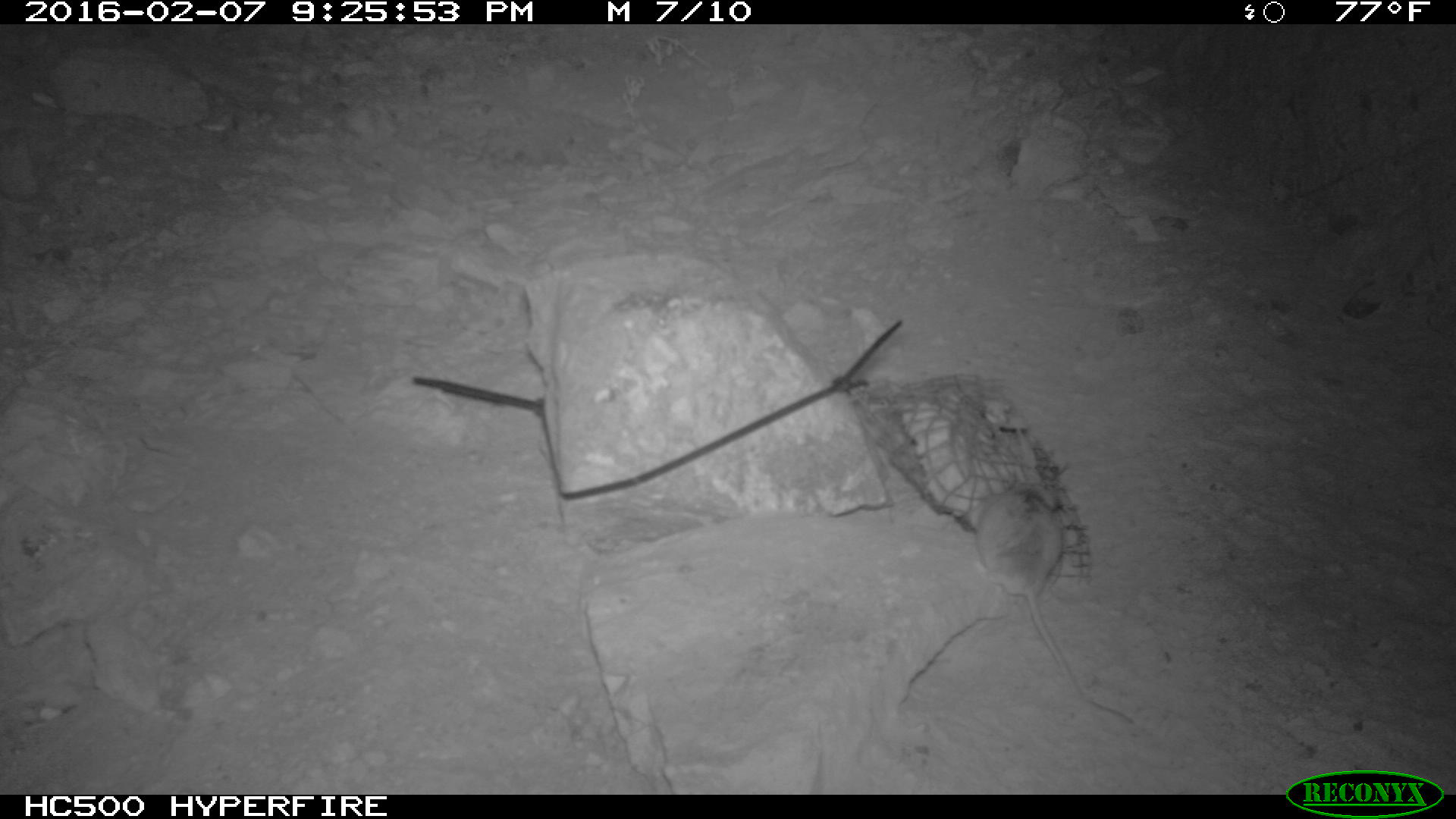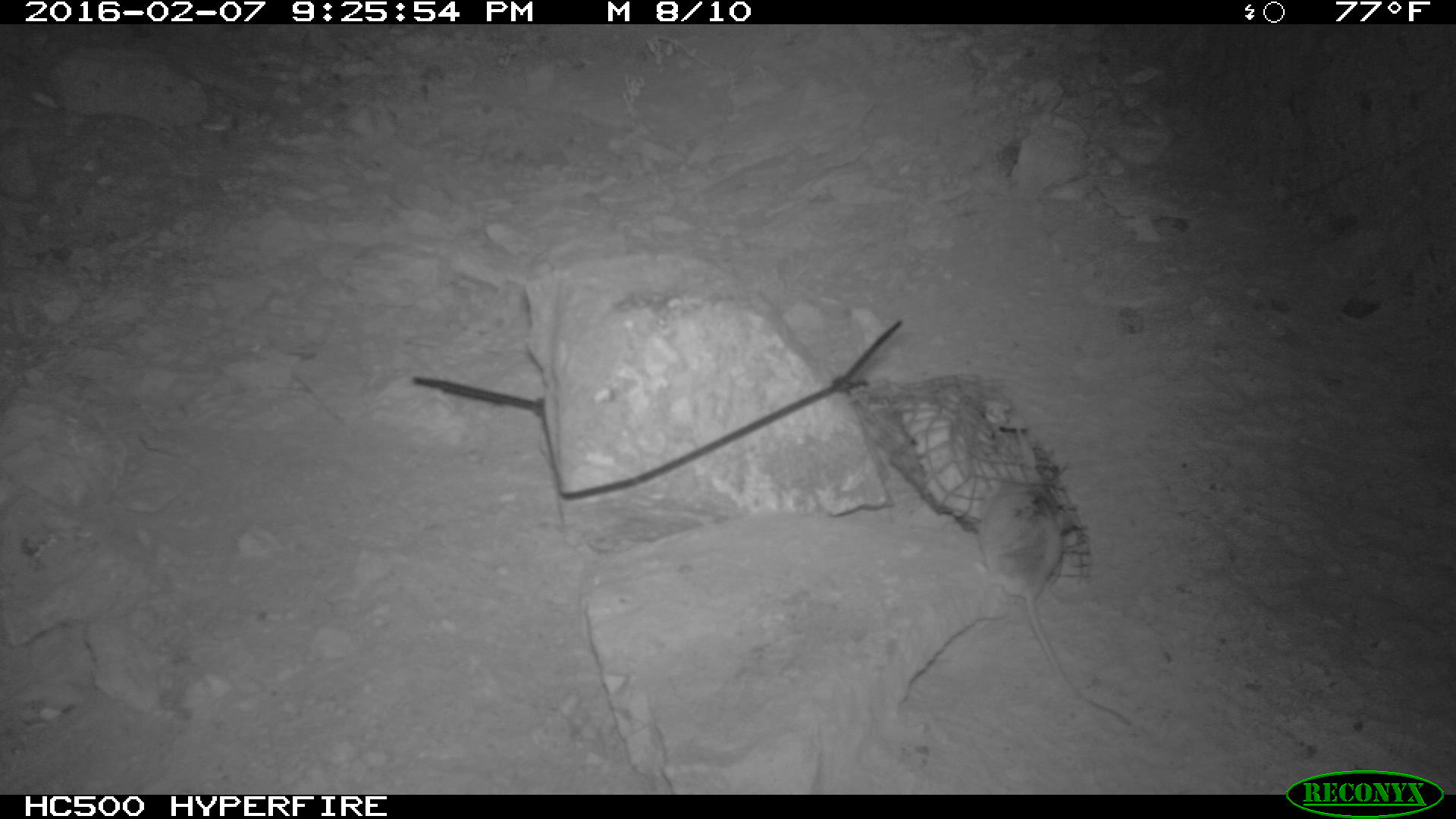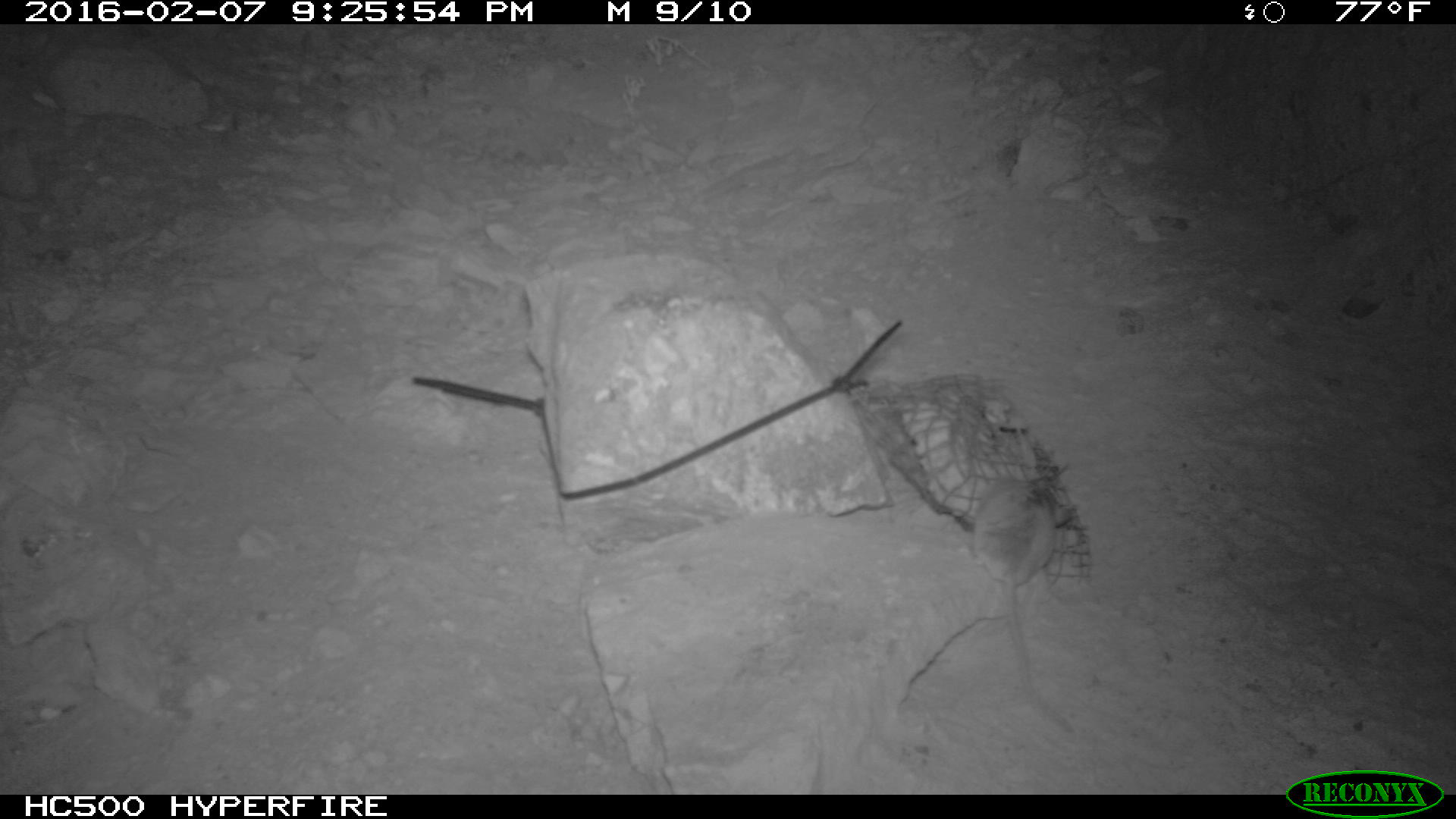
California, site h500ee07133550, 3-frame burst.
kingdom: Animalia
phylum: Chordata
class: Mammalia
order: Rodentia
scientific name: Rodentia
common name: rodent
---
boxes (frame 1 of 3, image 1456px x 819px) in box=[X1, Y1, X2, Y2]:
rodent: box=[965, 482, 1134, 723]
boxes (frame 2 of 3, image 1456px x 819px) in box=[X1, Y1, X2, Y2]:
rodent: box=[971, 479, 1134, 726]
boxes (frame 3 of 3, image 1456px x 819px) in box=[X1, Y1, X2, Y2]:
rodent: box=[968, 476, 1084, 738]